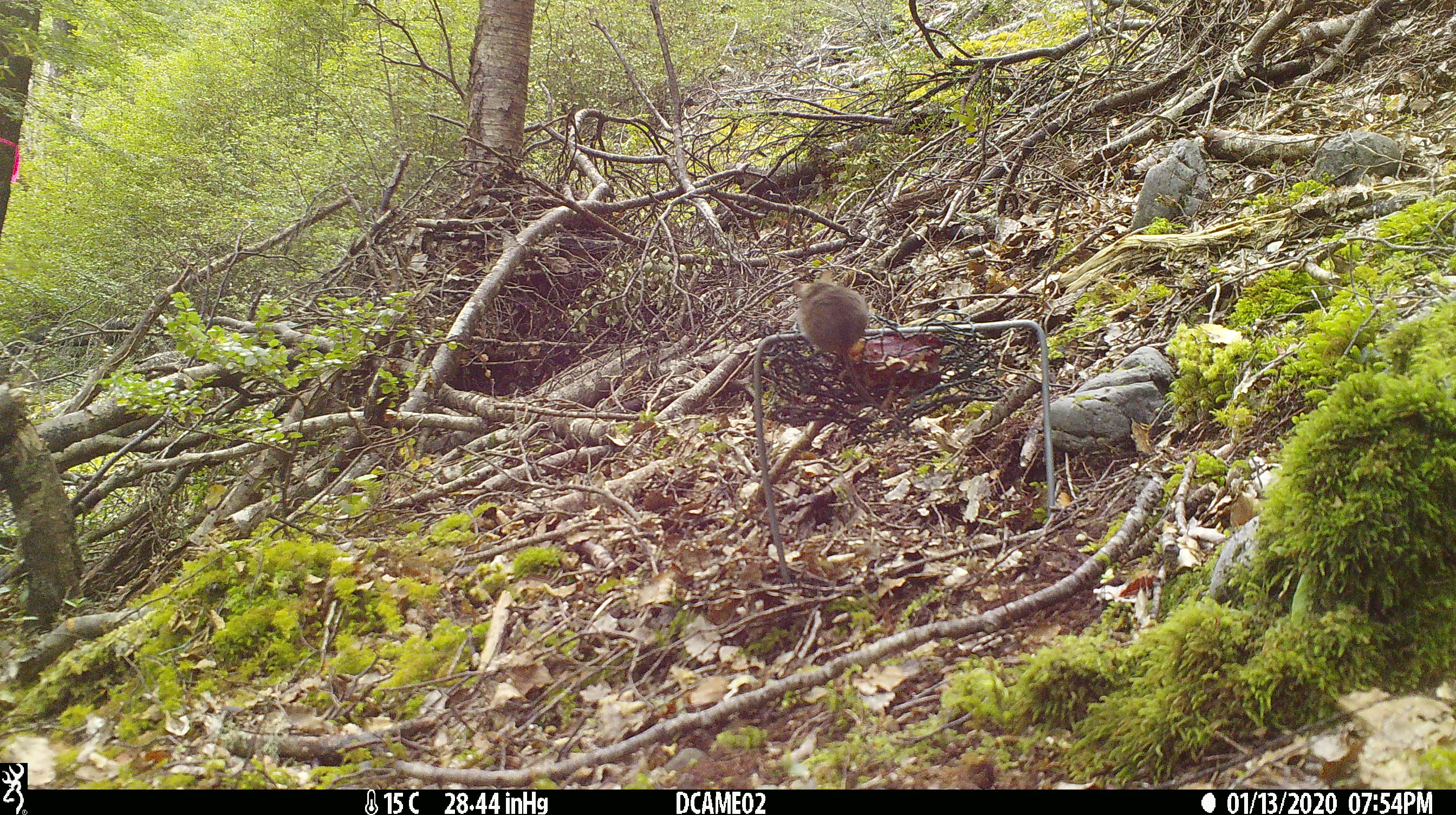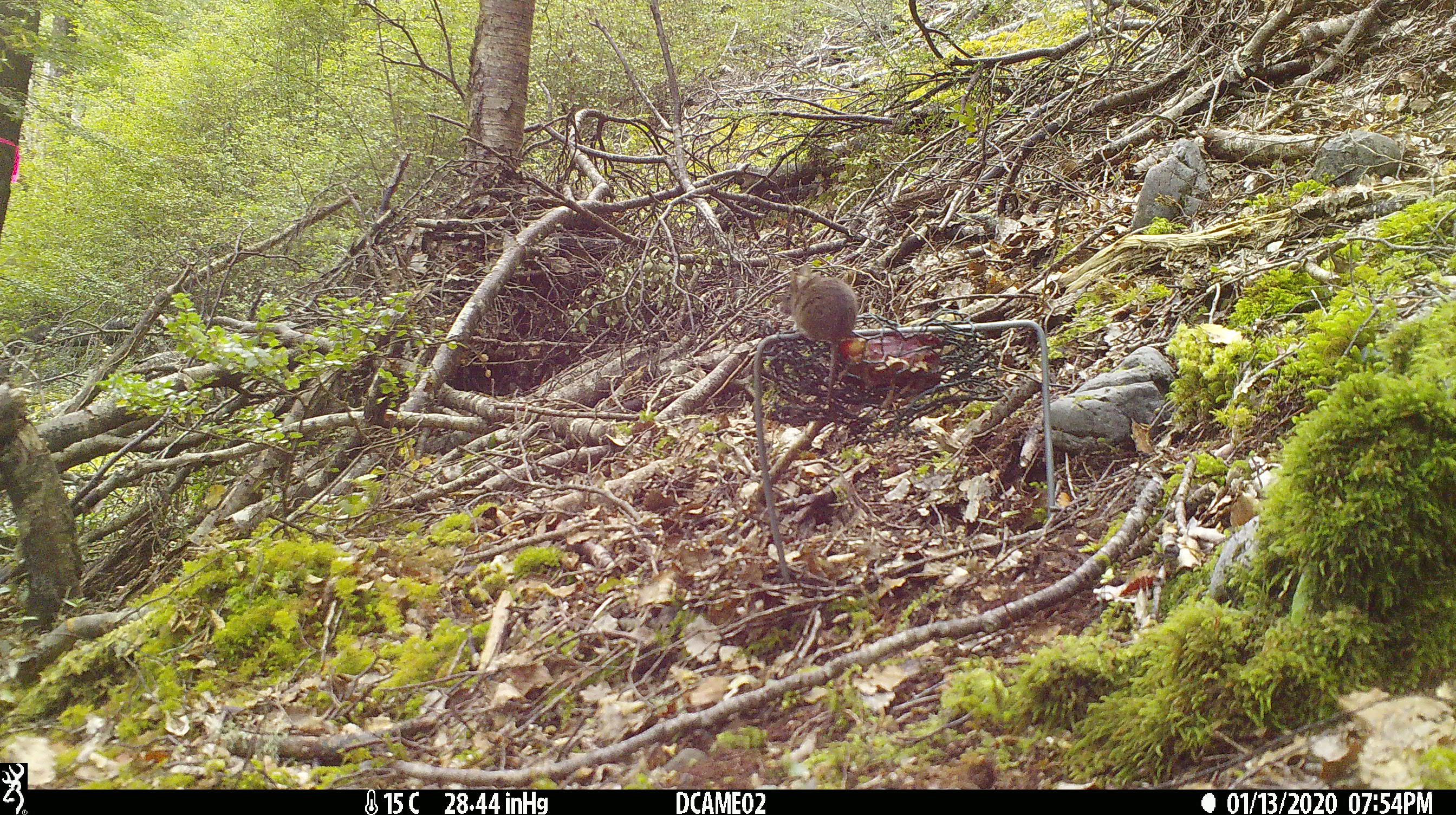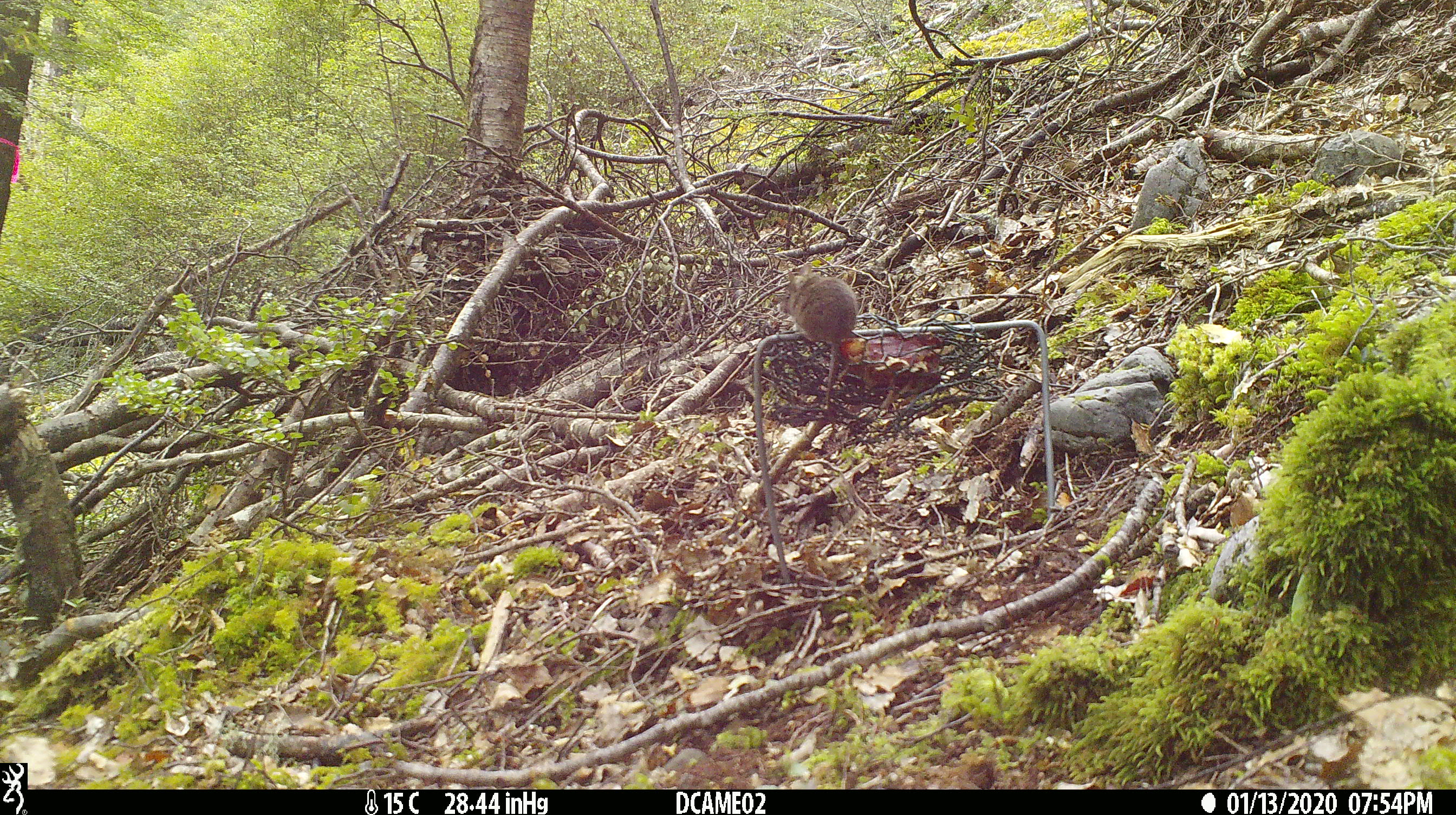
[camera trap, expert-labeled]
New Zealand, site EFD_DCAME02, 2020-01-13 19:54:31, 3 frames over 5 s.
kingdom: Animalia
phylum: Chordata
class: Mammalia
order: Rodentia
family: Muridae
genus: Mus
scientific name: Mus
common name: mouse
Mouse (Mus).